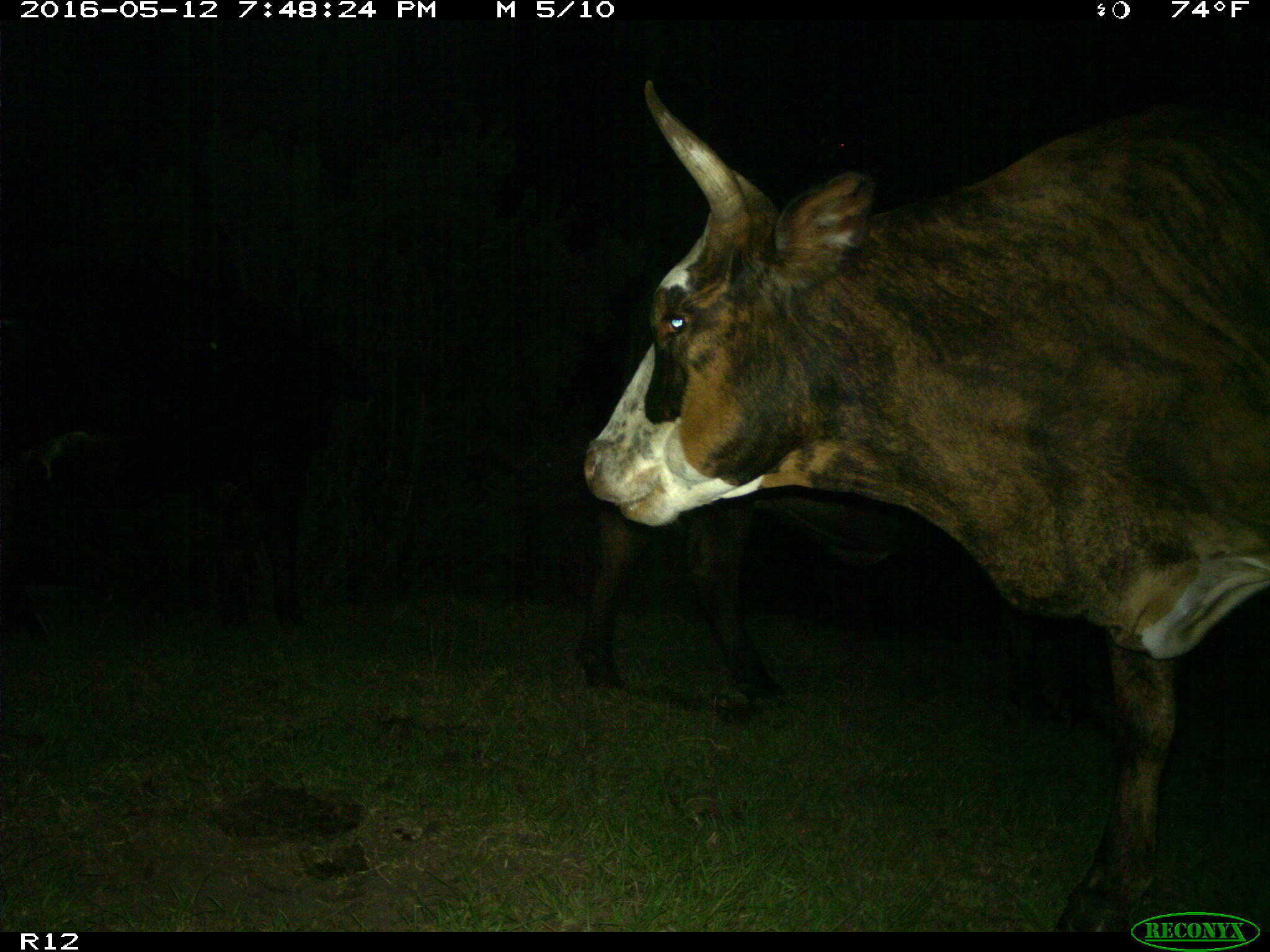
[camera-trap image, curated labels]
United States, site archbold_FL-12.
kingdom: Animalia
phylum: Chordata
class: Mammalia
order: Artiodactyla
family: Bovidae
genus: Bos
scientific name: Bos taurus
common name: domestic cow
Bos taurus (domestic cow).